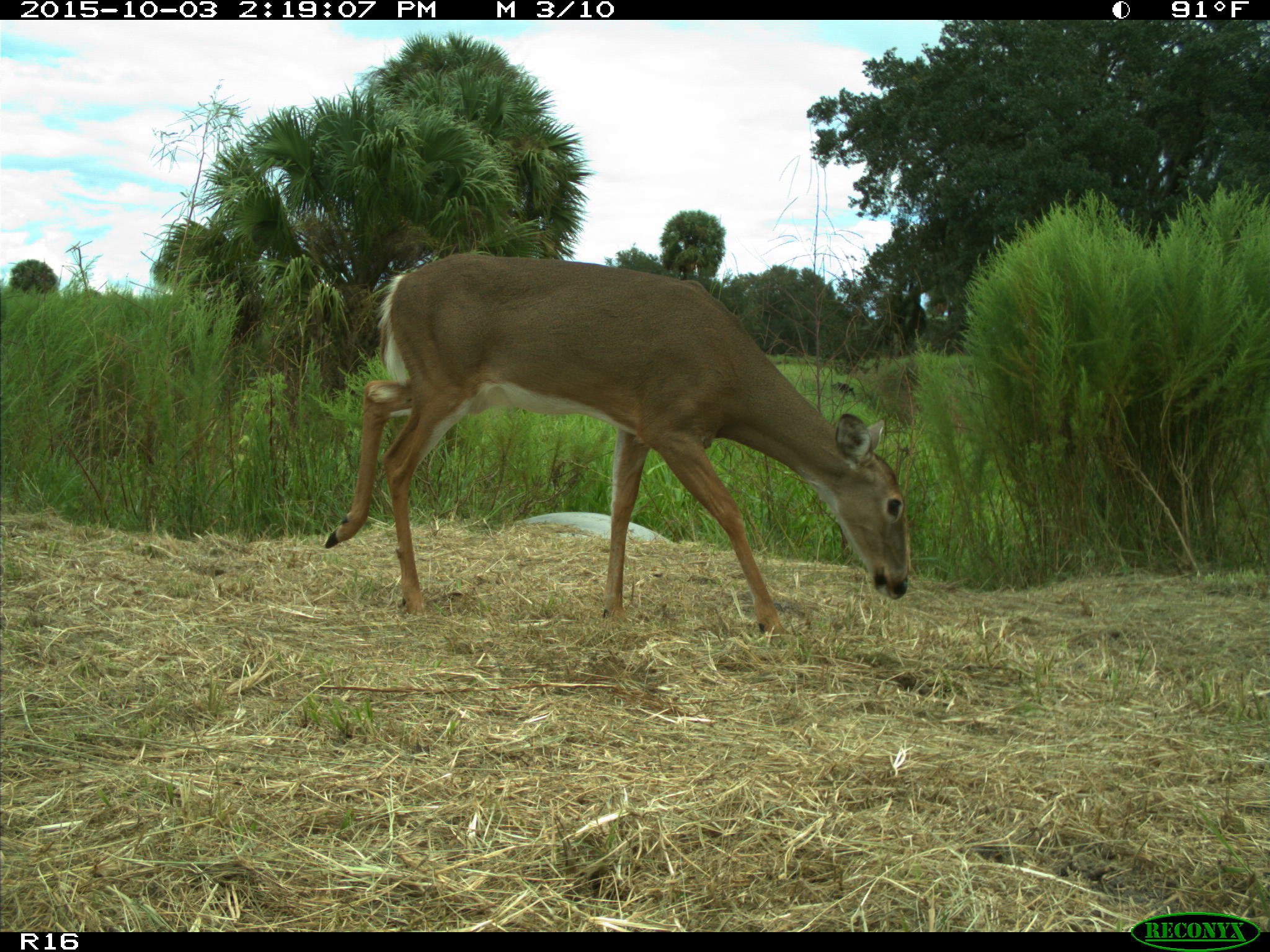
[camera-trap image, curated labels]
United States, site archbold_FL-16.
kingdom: Animalia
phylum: Chordata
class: Mammalia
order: Artiodactyla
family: Cervidae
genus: Odocoileus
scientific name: Odocoileus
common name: deer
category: unidentified deer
Unidentified deer (deer) (Odocoileus).